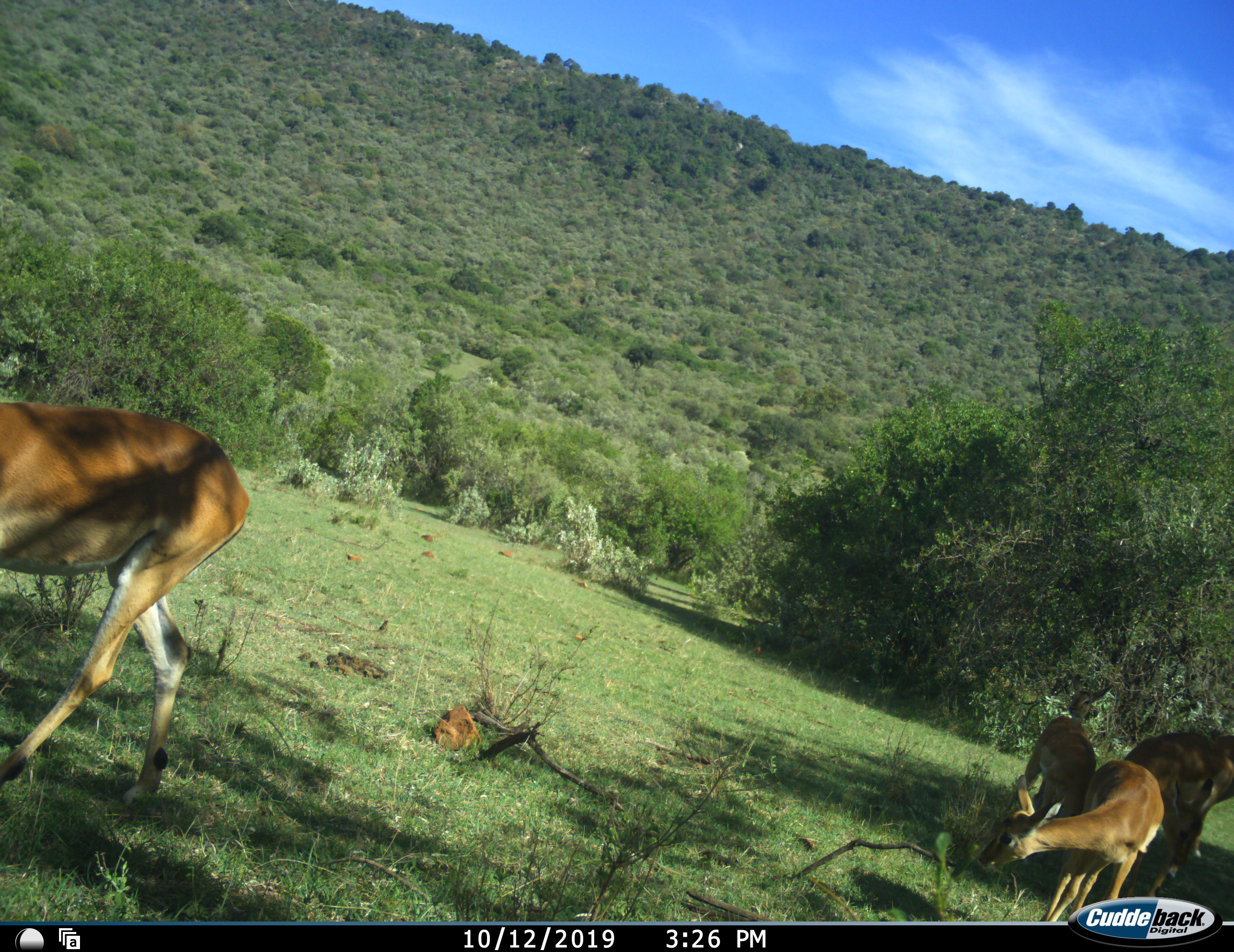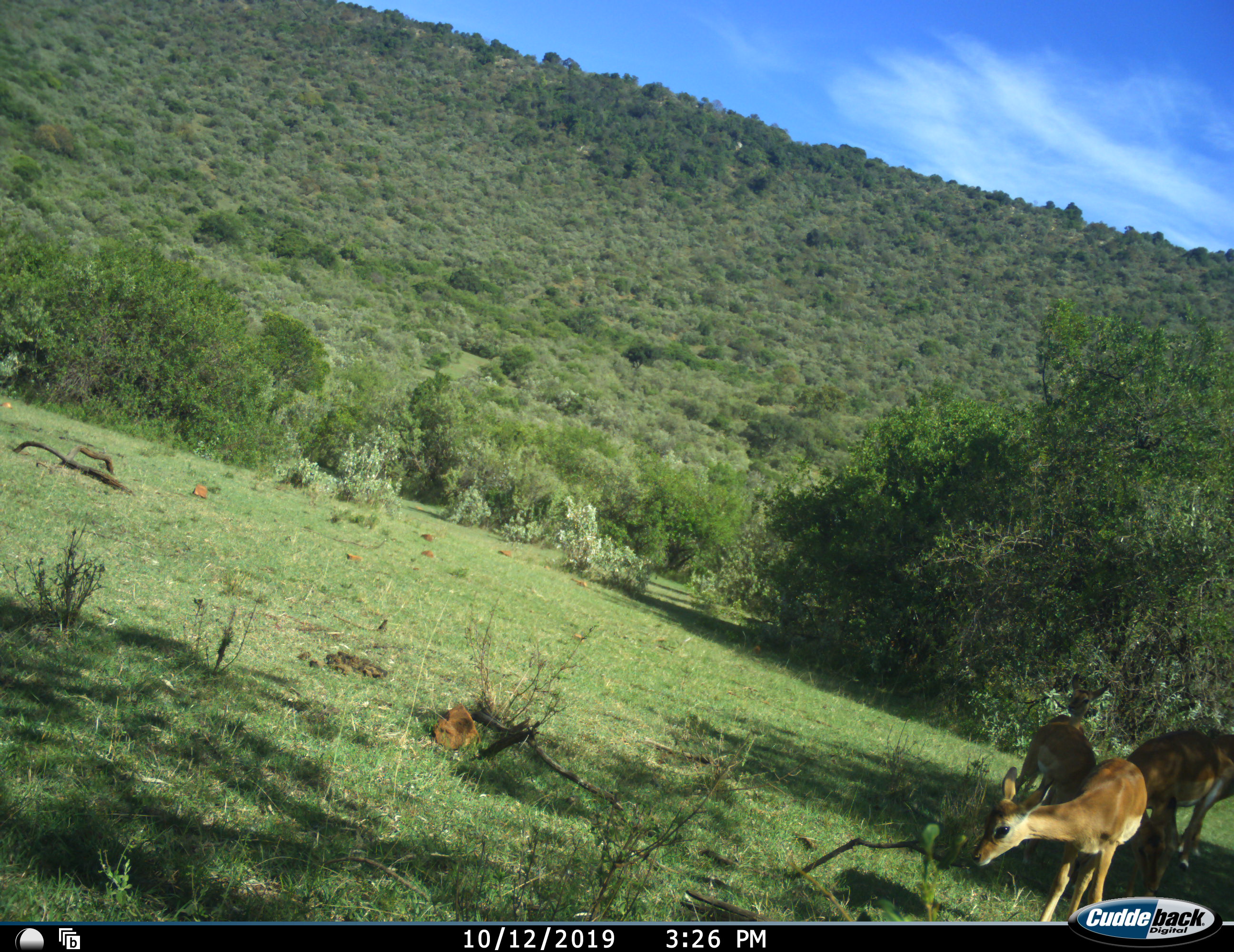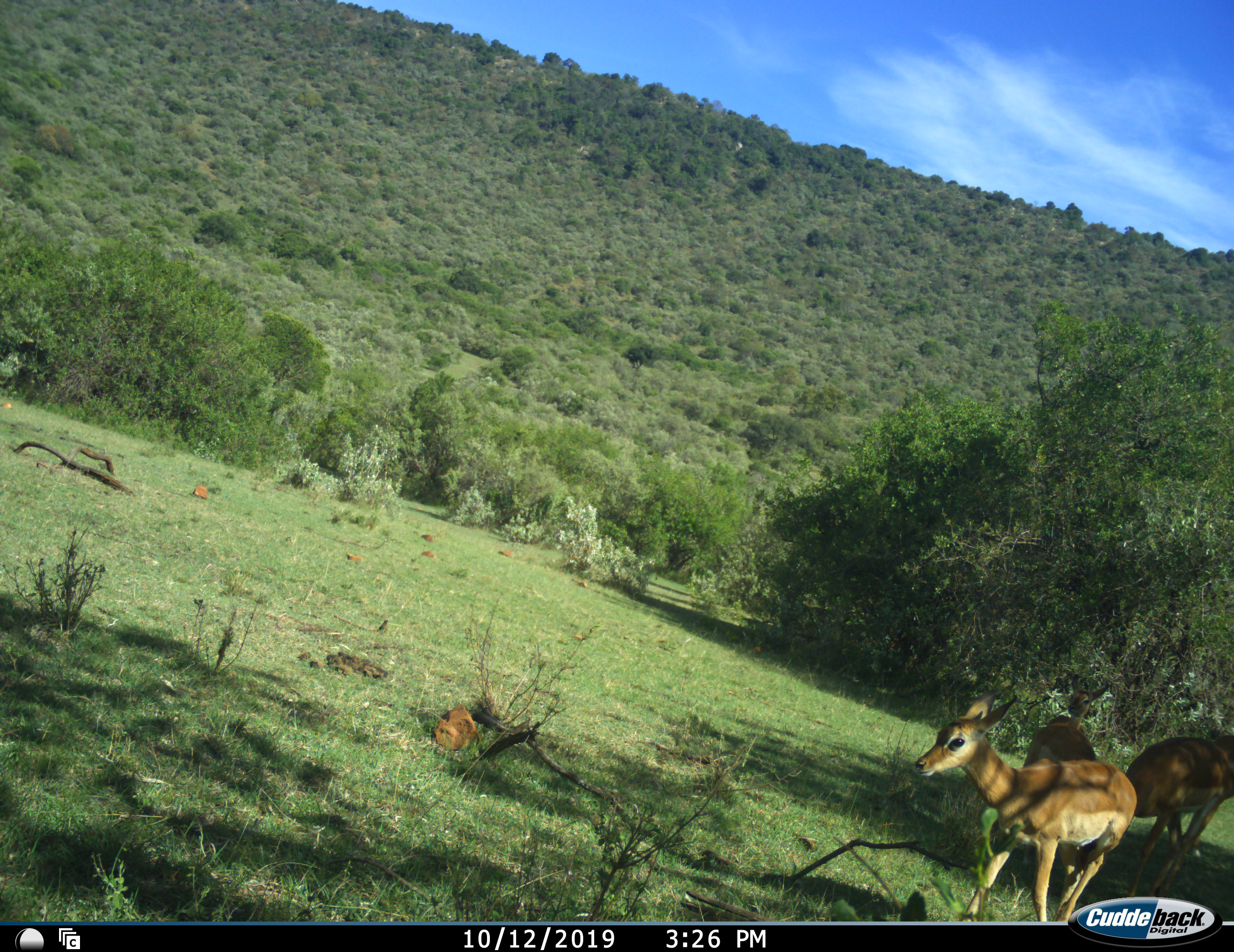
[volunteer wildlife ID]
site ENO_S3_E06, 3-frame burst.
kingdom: Animalia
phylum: Chordata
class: Mammalia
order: Artiodactyla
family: Bovidae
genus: Aepyceros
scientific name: Aepyceros melampus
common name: impala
Impala (Aepyceros melampus), count 4. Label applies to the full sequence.